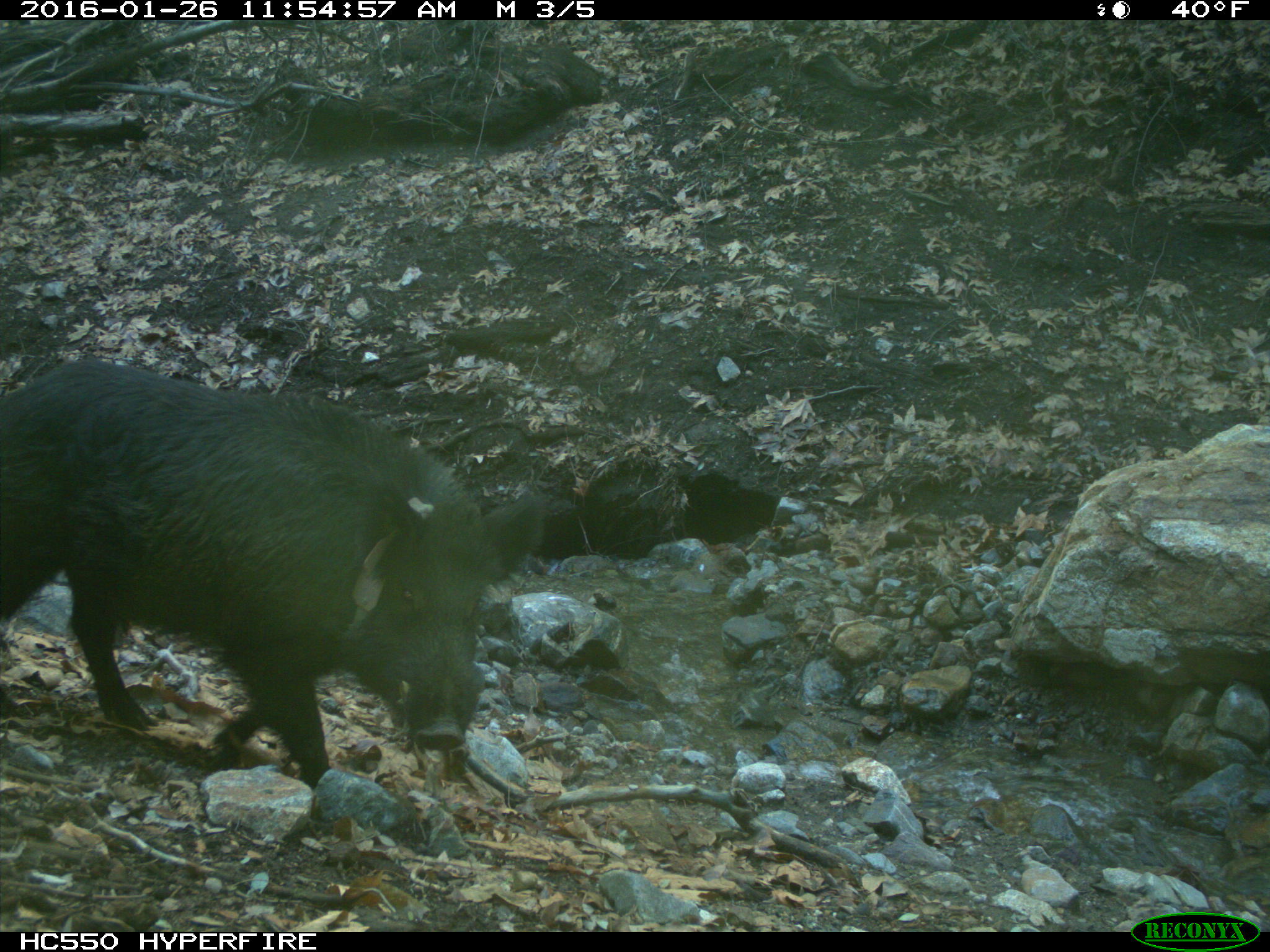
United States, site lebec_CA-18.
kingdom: Animalia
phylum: Chordata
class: Mammalia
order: Artiodactyla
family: Suidae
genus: Sus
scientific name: Sus scrofa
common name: wild boar